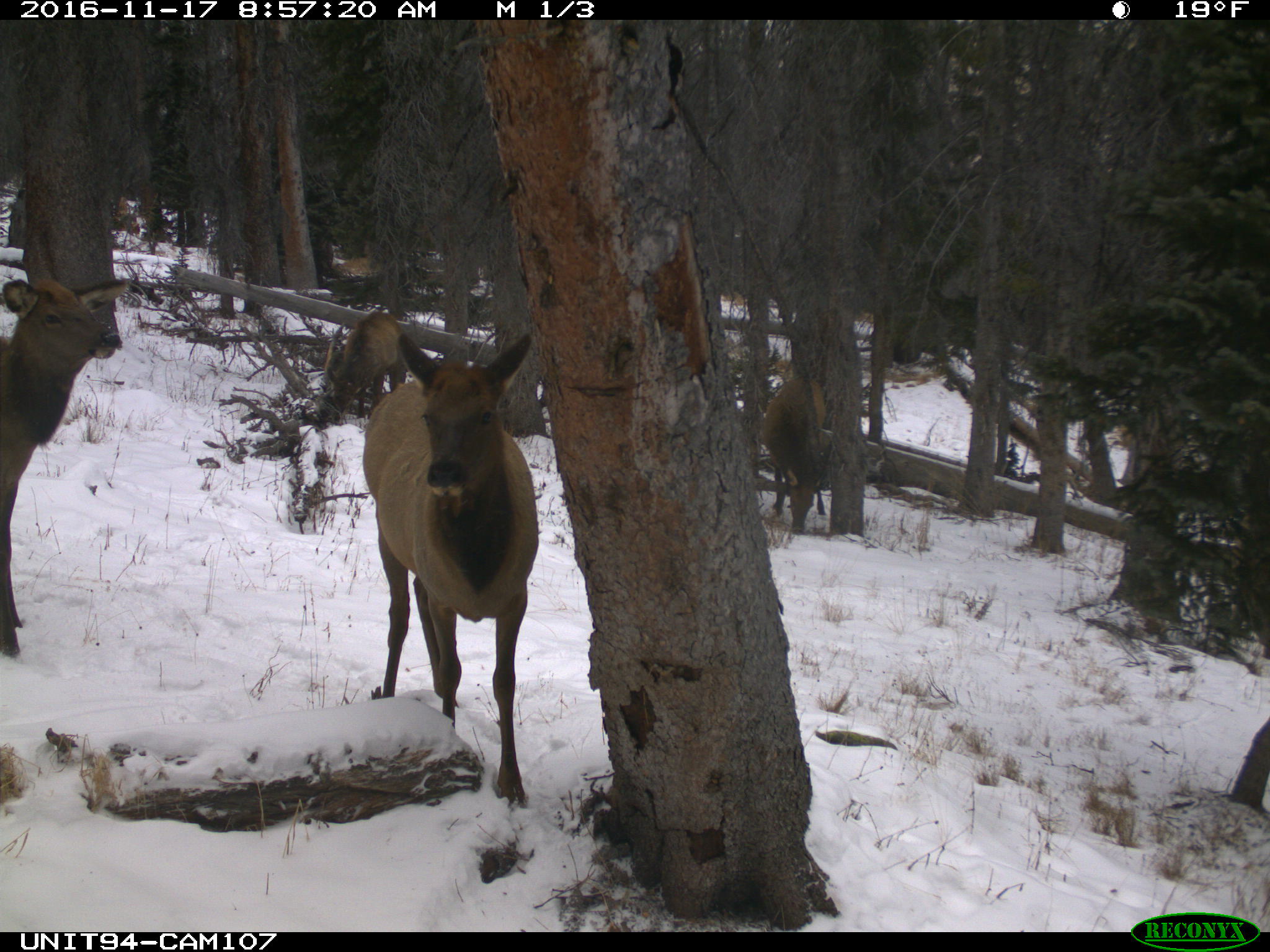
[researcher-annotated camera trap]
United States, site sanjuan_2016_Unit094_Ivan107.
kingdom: Animalia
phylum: Chordata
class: Mammalia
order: Artiodactyla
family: Cervidae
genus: Cervus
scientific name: Cervus elaphus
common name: red deer